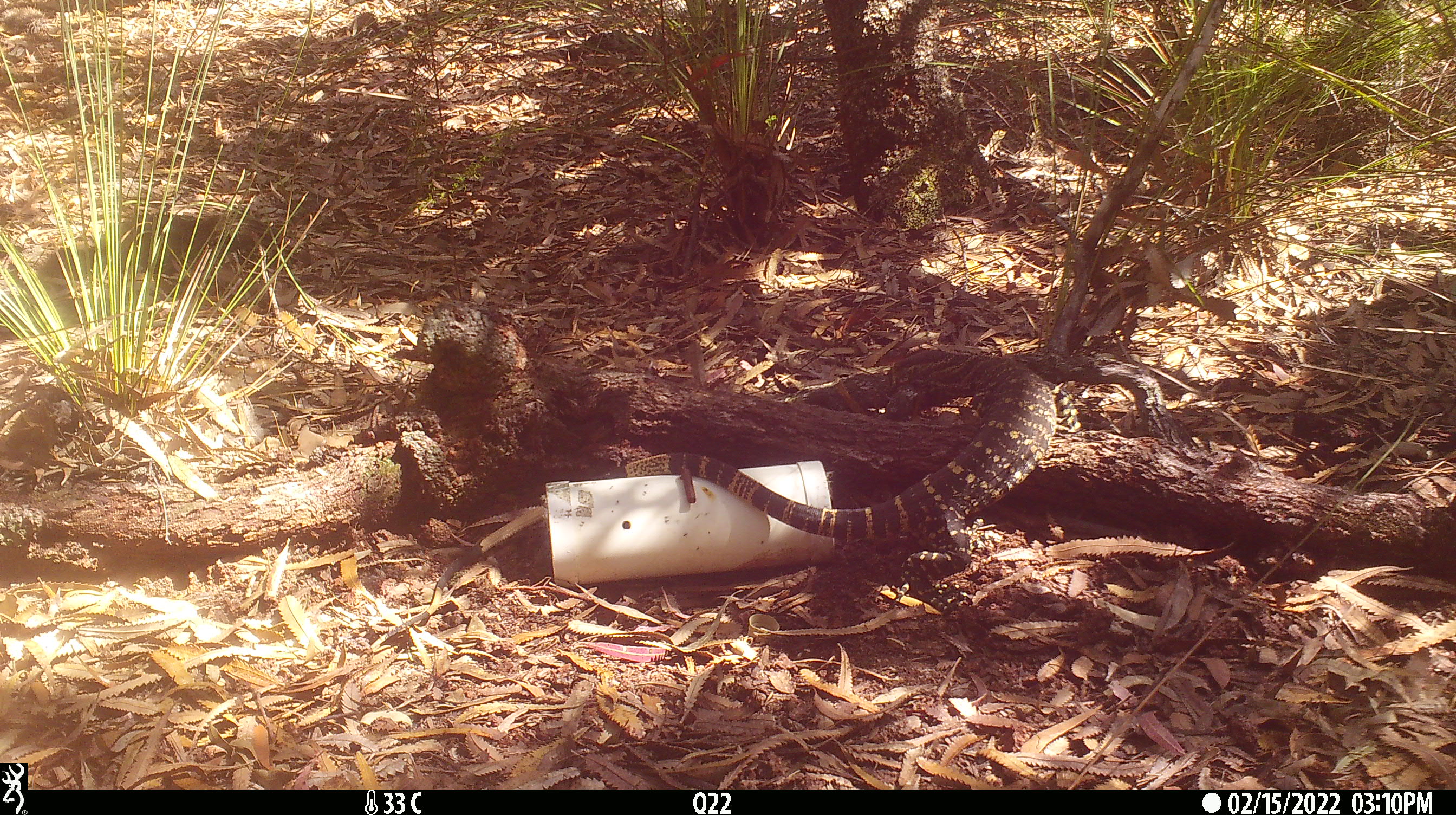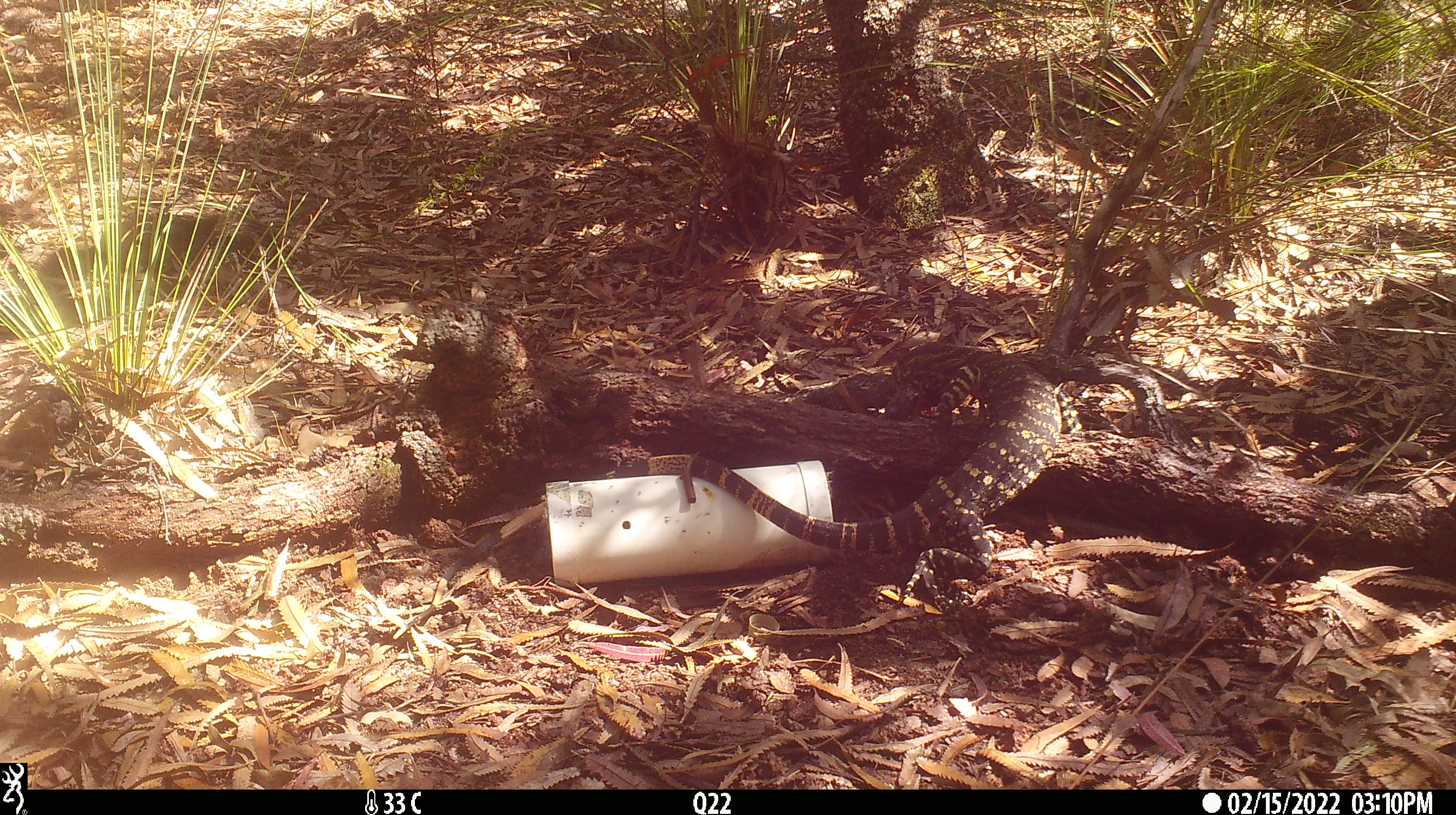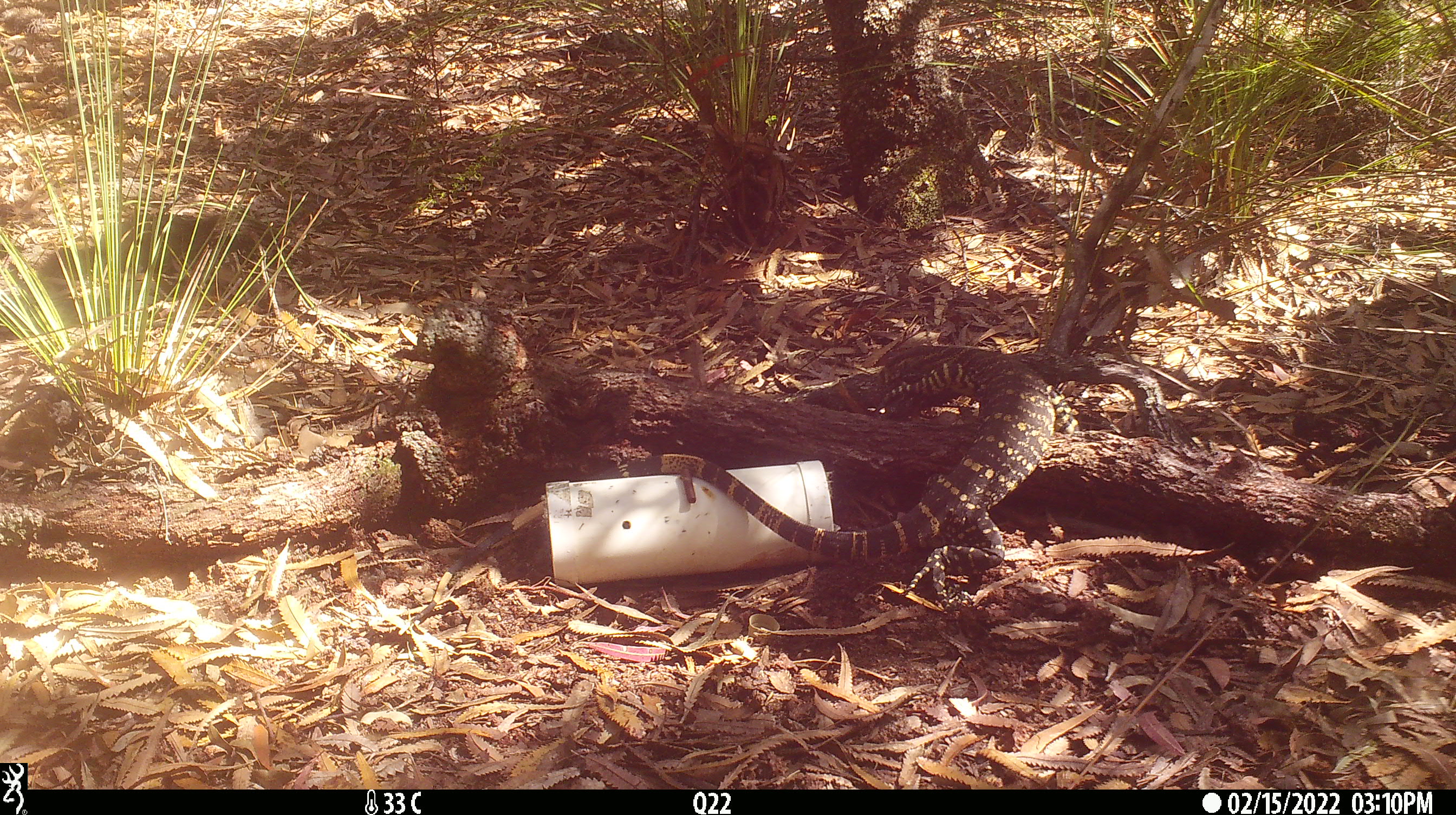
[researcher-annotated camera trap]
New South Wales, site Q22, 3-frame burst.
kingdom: Animalia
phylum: Chordata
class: Reptilia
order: Squamata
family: Varanidae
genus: Varanus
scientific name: Varanus varius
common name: lace monitor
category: goanna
Goanna (lace monitor) (Varanus varius).